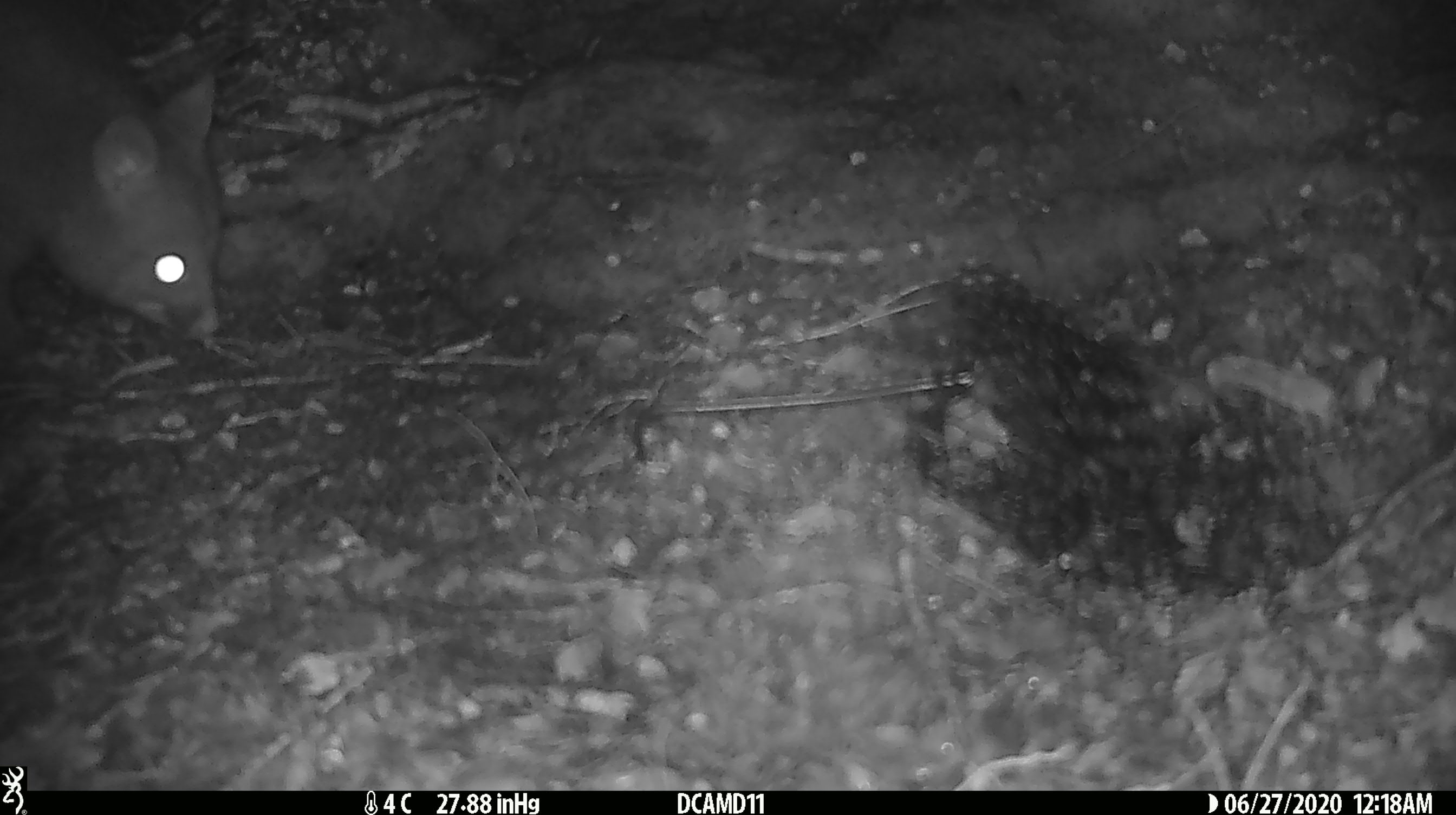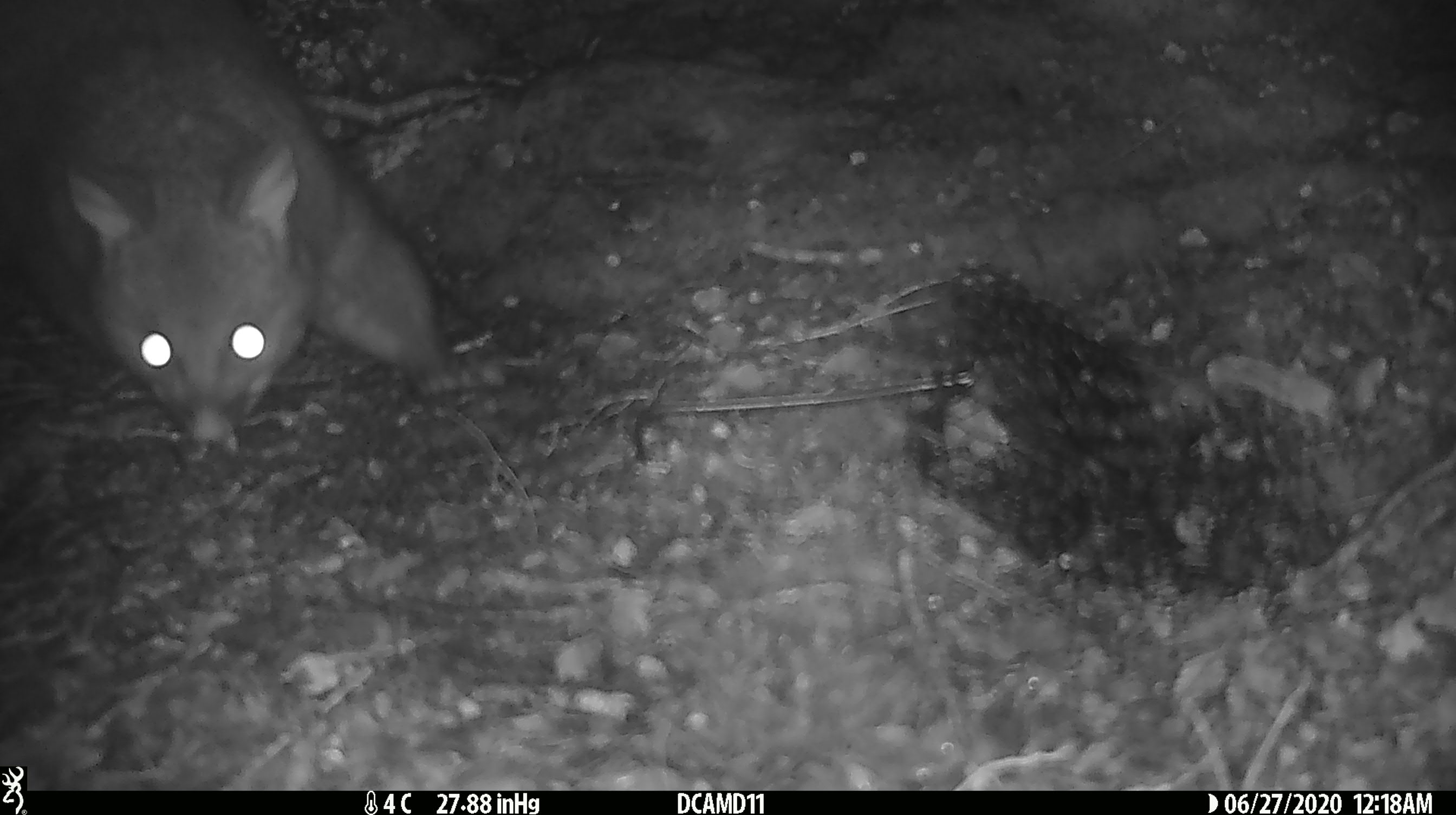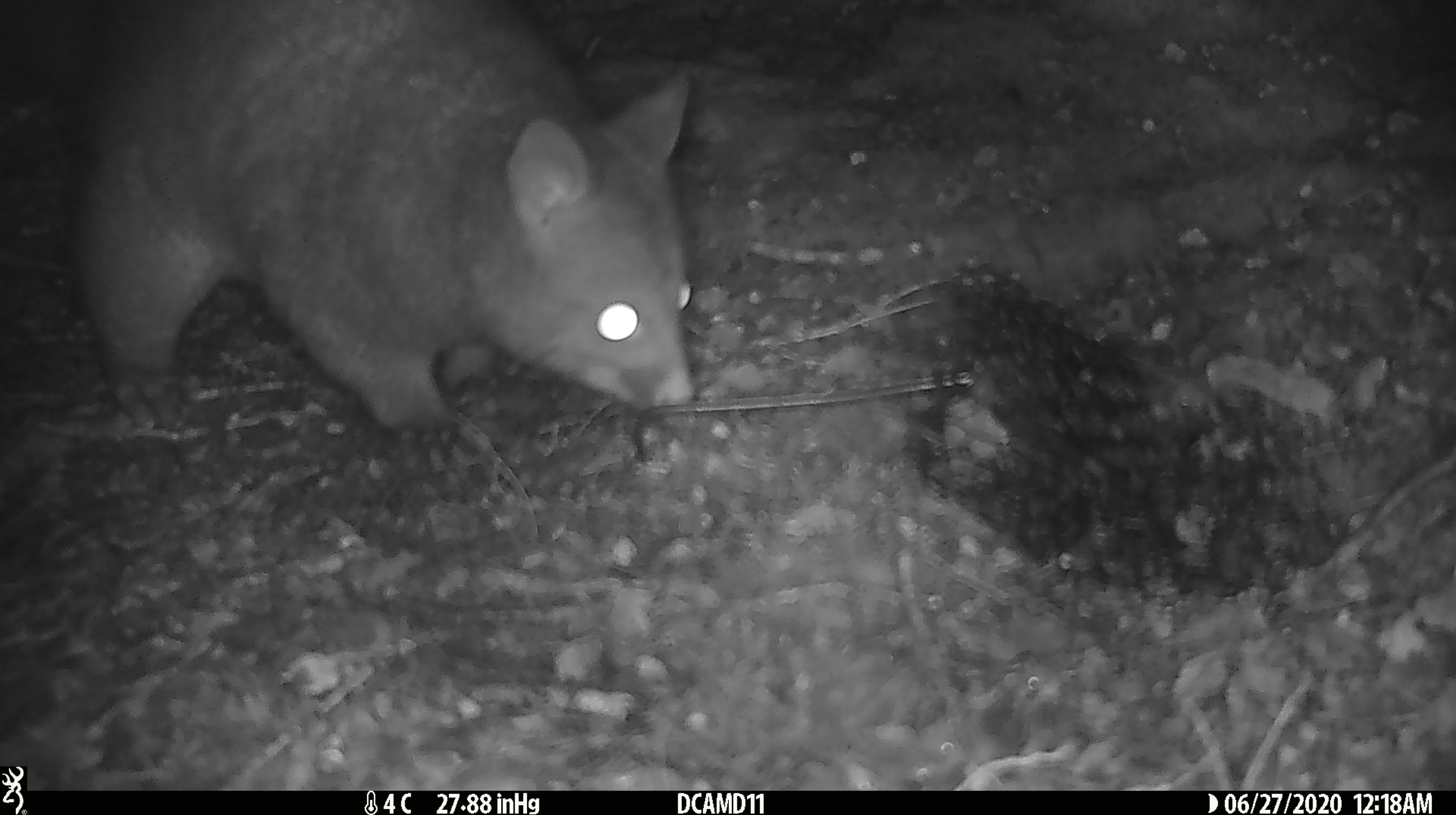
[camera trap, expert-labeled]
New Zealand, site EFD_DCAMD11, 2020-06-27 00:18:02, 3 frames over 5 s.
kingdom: Animalia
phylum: Chordata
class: Mammalia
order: Diprotodontia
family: Phalangeridae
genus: Trichosurus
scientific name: Trichosurus vulpecula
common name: common brushtail possum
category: possum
Possum (common brushtail possum) (Trichosurus vulpecula).